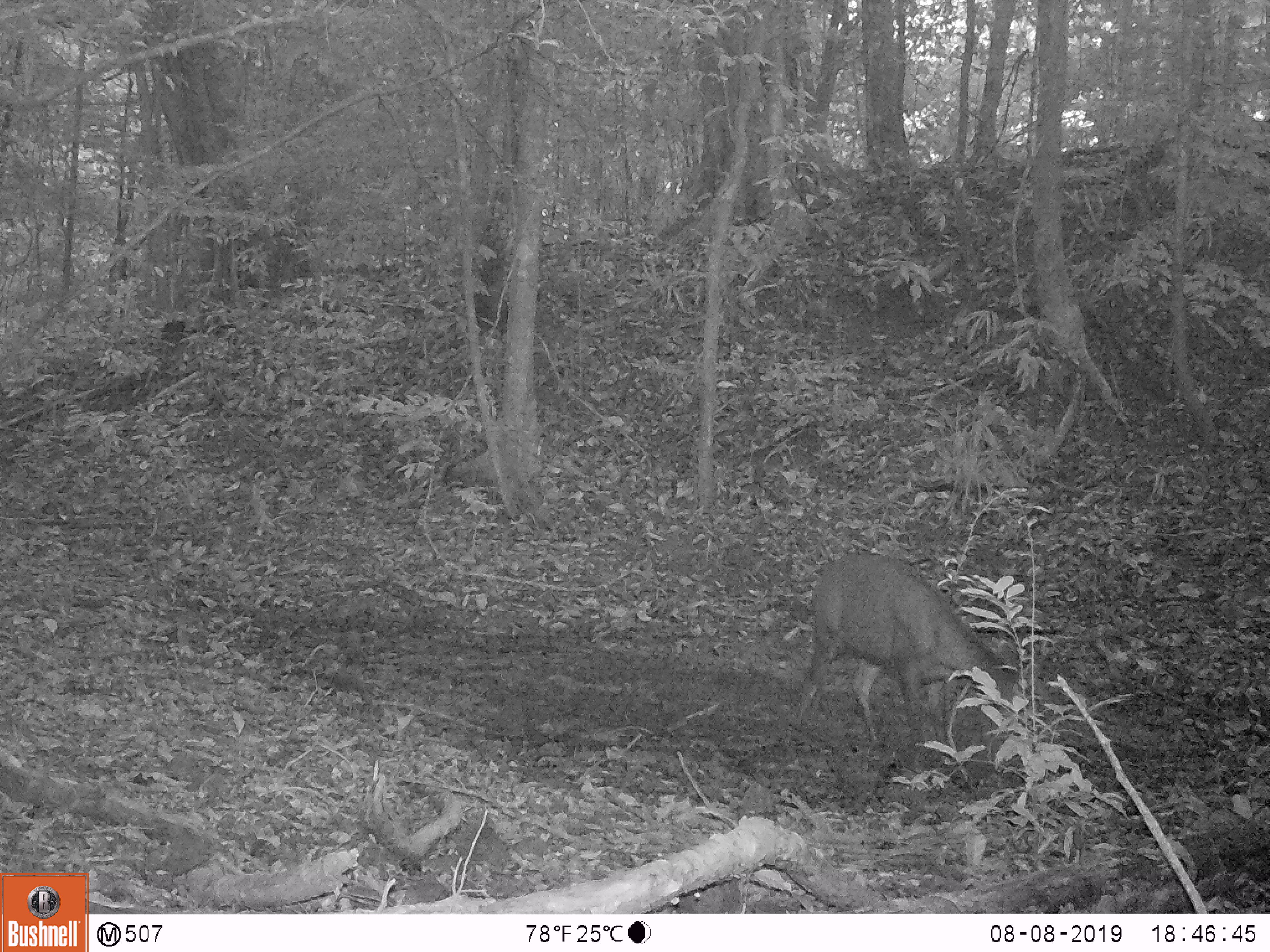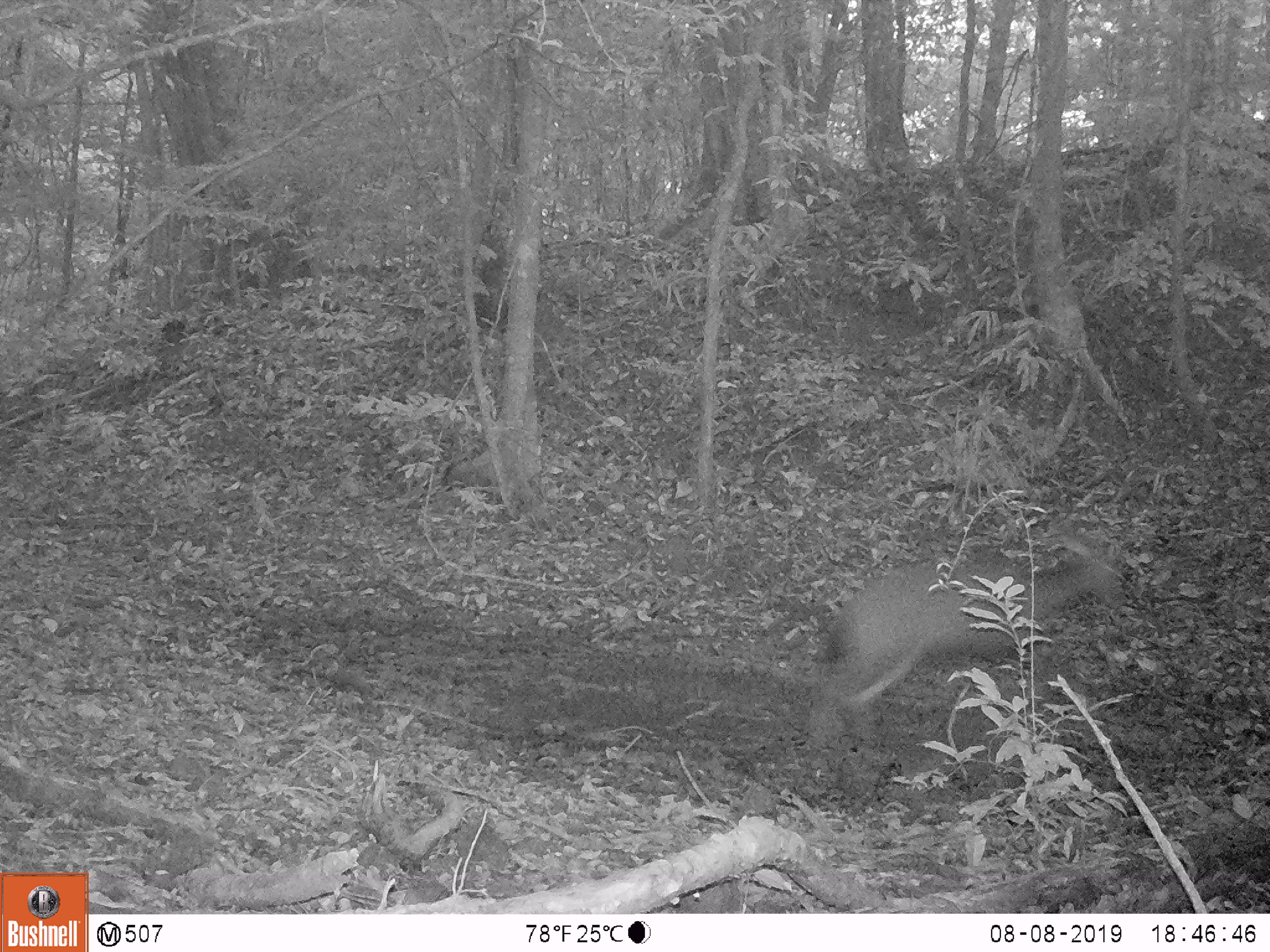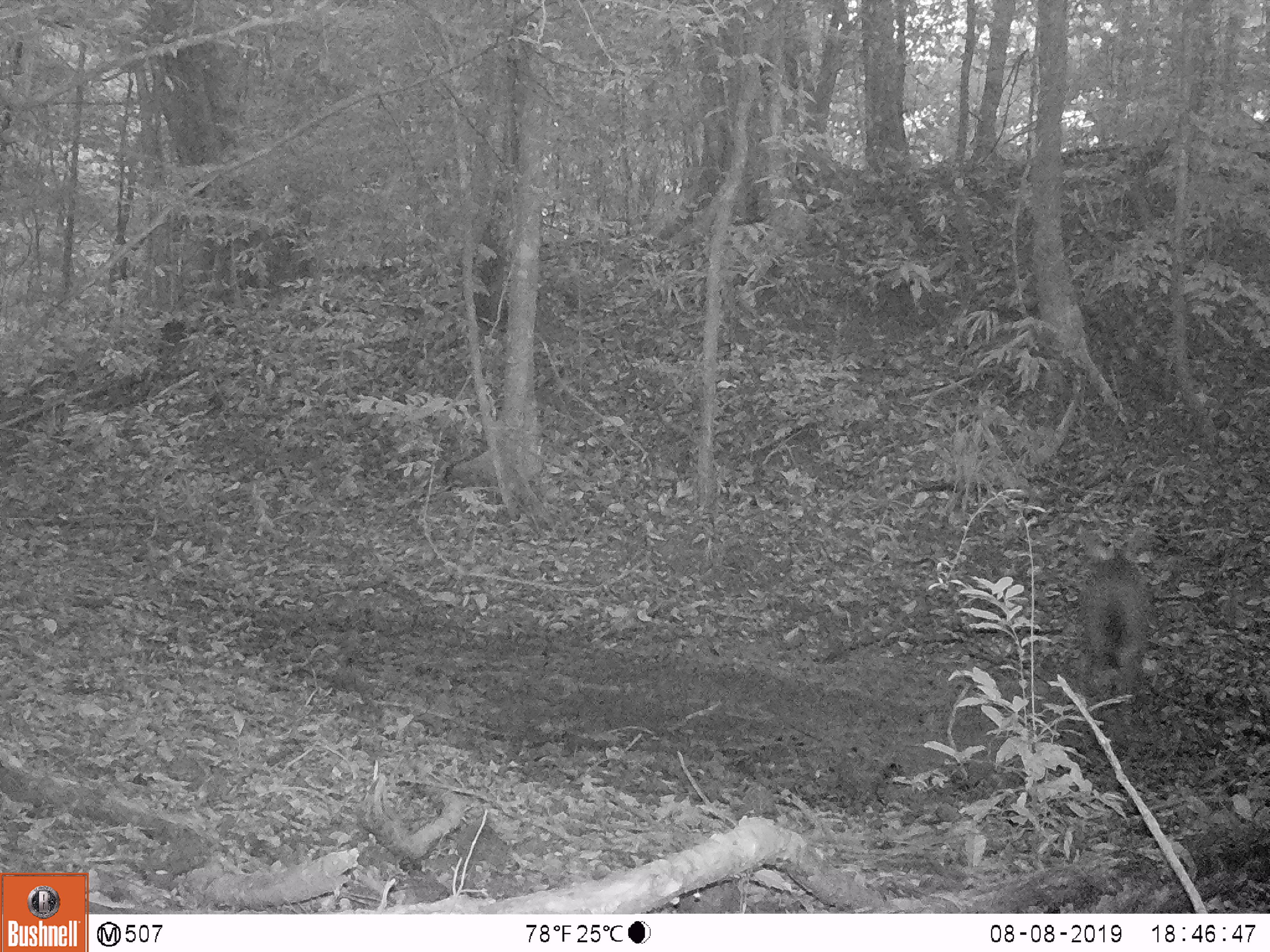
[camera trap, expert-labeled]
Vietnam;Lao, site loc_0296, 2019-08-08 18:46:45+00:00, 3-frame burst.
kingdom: Animalia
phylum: Chordata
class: Mammalia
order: Artiodactyla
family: Cervidae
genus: Rusa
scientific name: Rusa unicolor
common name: sambar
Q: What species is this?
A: Sambar (Rusa unicolor).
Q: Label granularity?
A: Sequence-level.